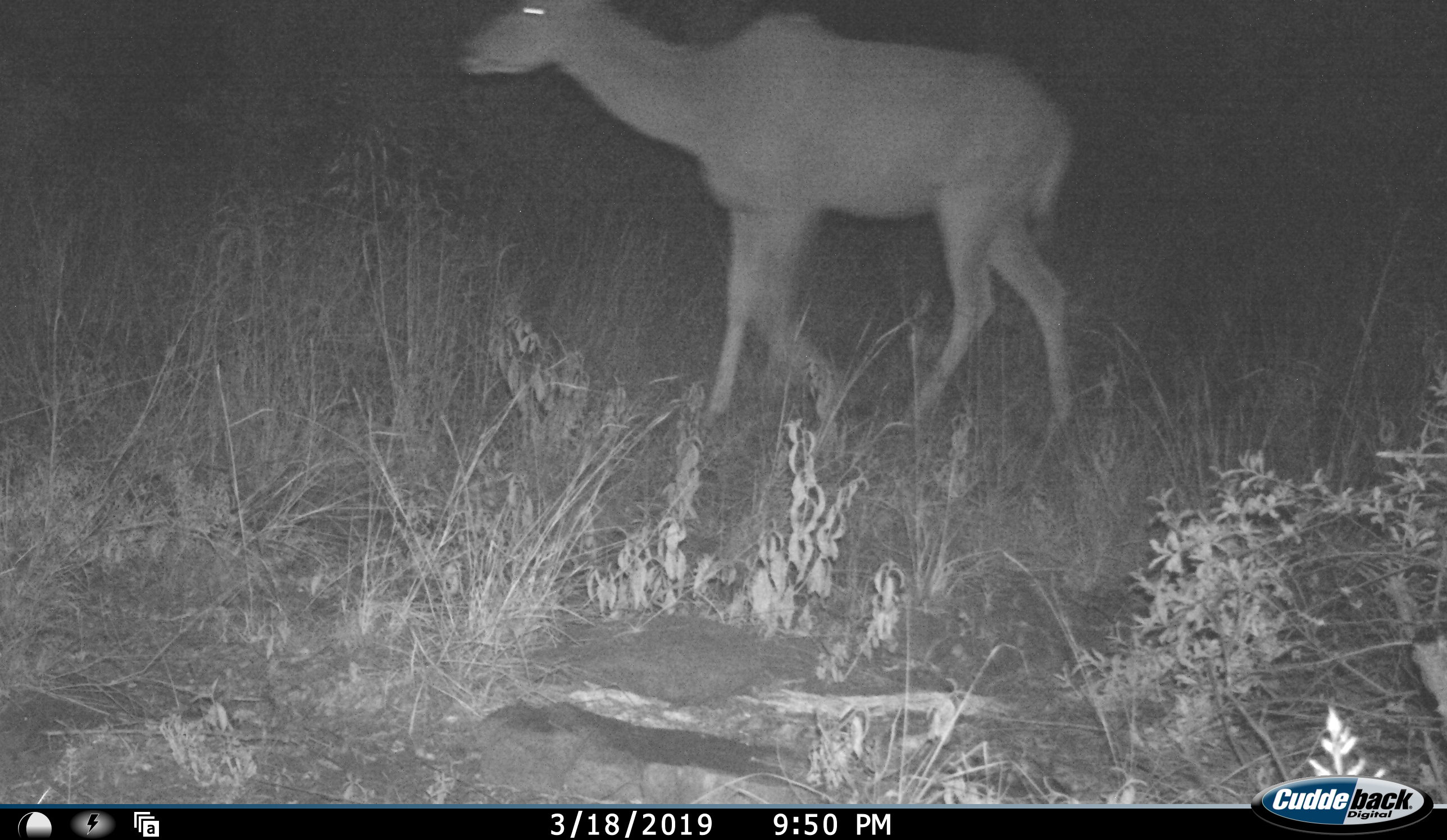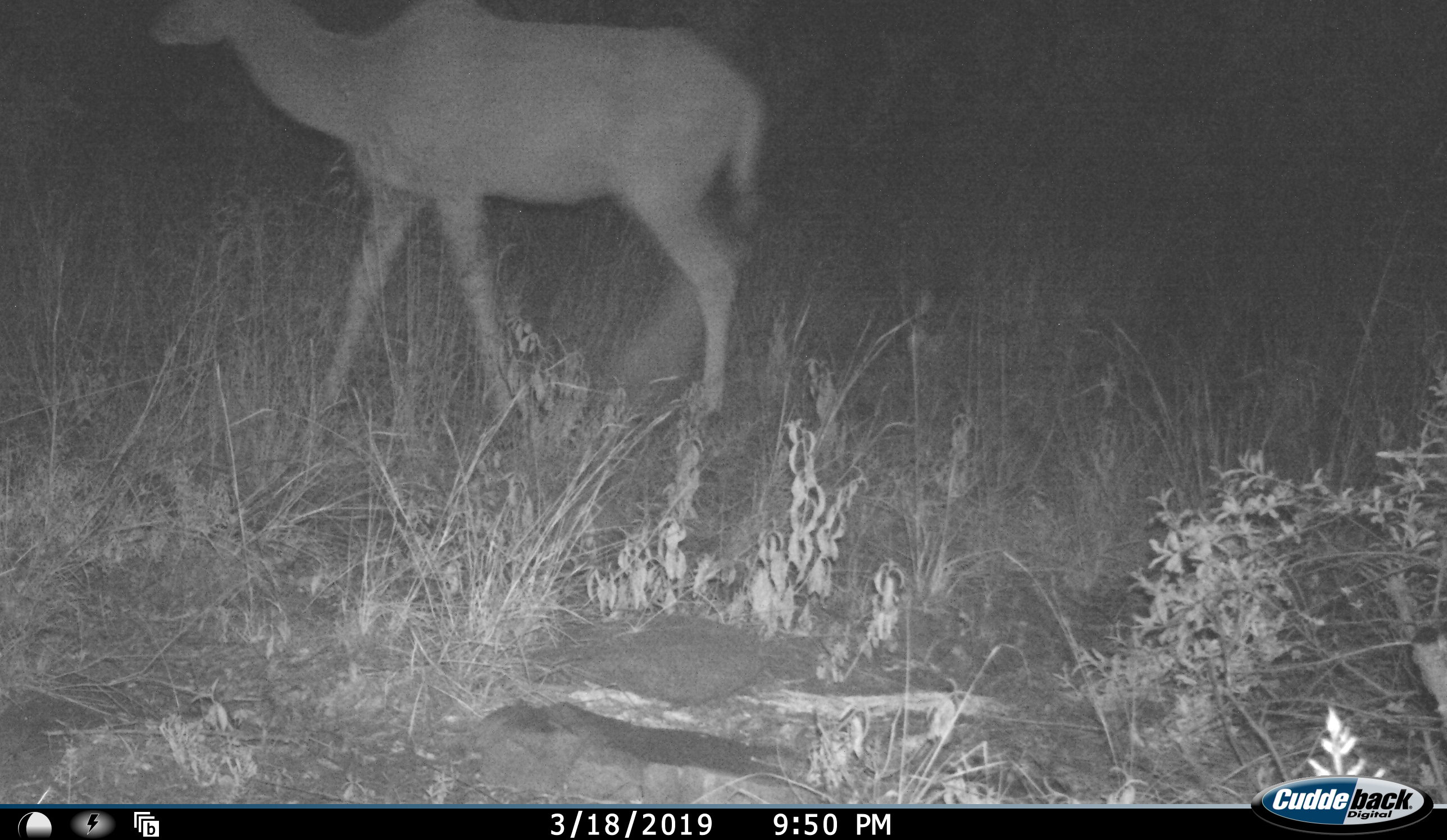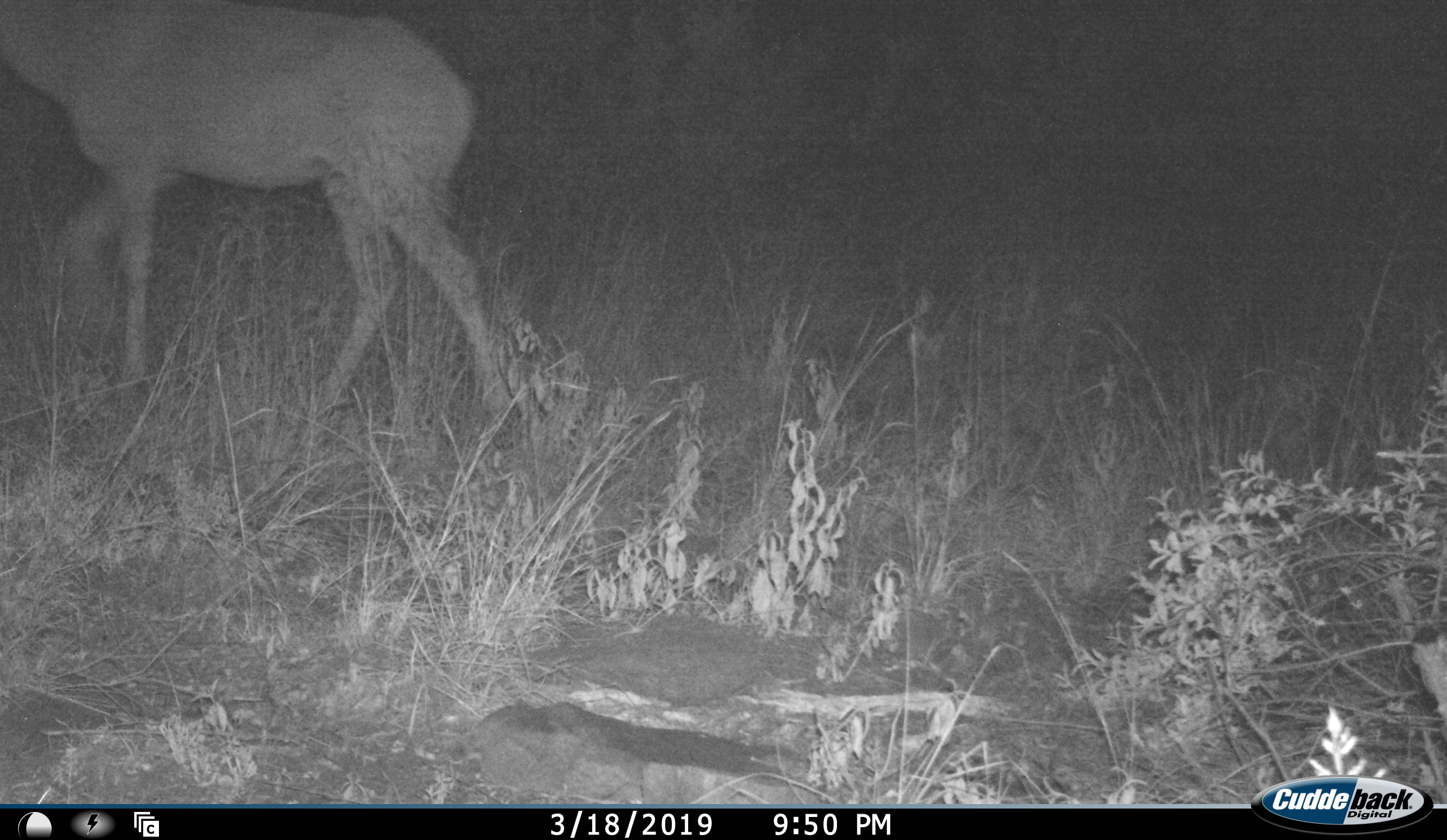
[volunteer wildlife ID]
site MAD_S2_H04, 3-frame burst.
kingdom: Animalia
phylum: Chordata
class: Mammalia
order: Artiodactyla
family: Bovidae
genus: Tragelaphus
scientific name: Tragelaphus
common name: kudu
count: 1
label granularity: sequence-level